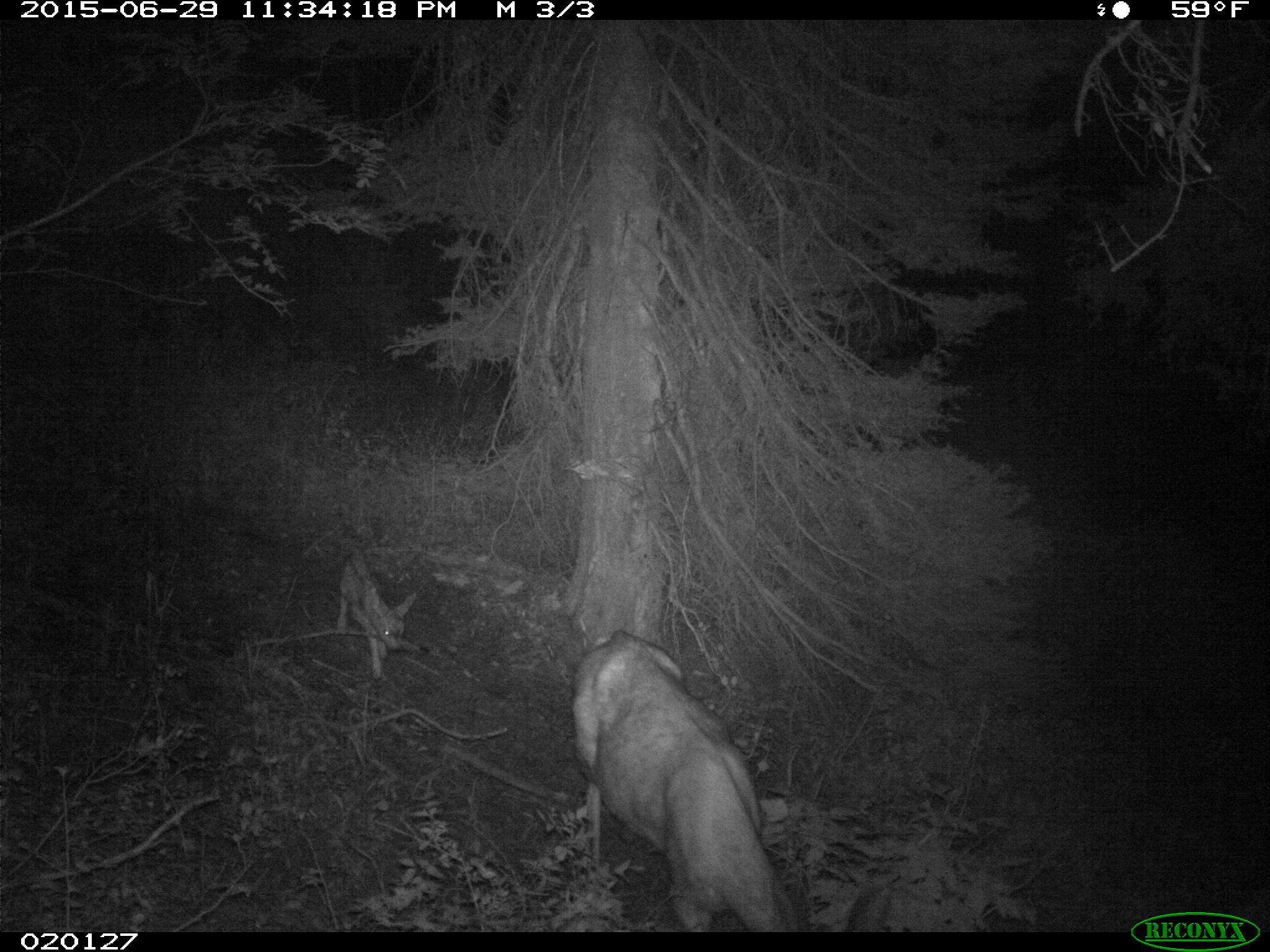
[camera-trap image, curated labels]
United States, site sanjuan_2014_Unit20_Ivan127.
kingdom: Animalia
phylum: Chordata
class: Mammalia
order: Artiodactyla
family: Cervidae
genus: Odocoileus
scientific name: Odocoileus hemionus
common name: mule deer